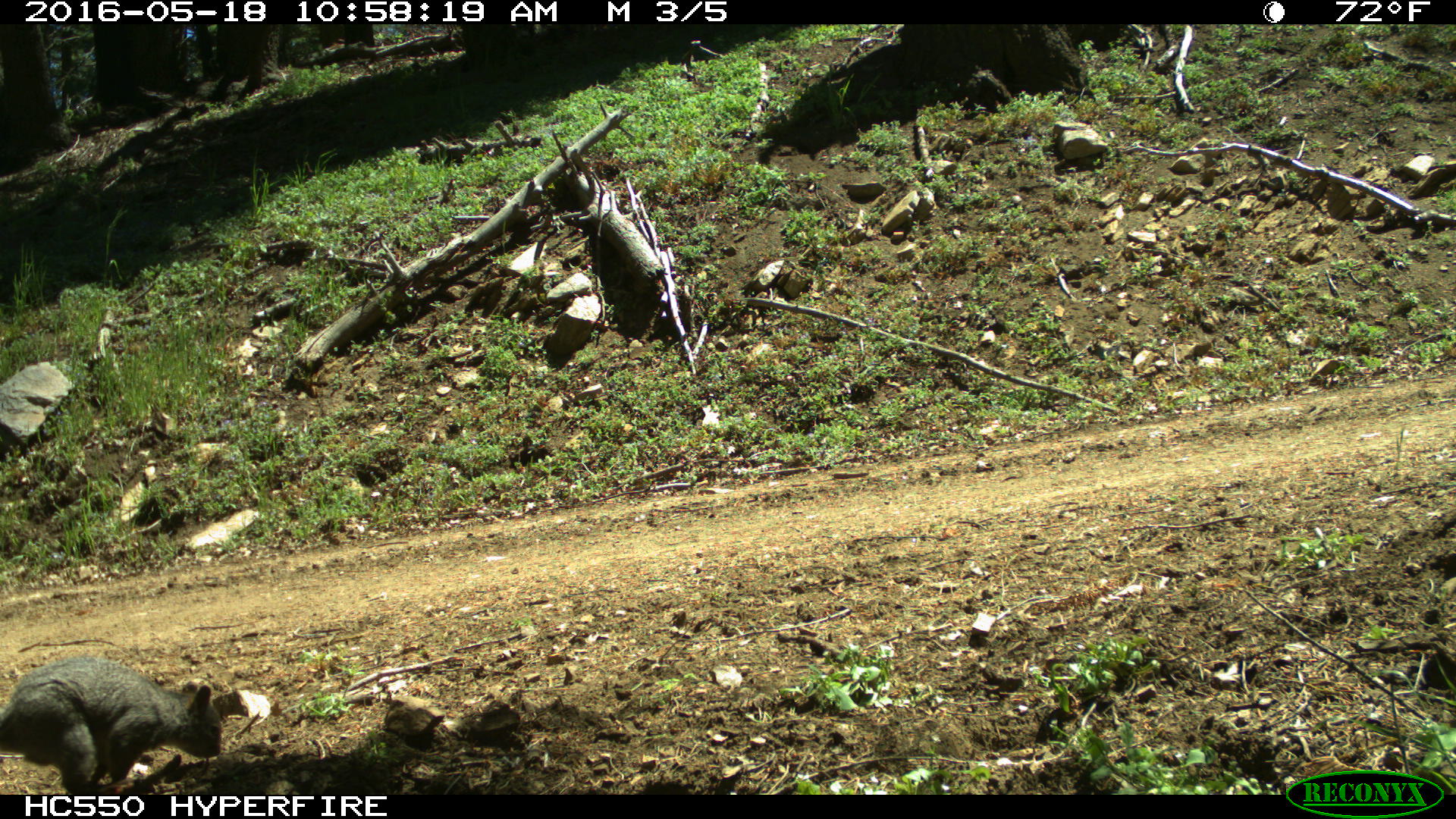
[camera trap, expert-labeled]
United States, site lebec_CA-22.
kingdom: Animalia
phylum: Chordata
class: Mammalia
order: Rodentia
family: Sciuridae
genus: Sciurus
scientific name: Sciurus carolinensis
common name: eastern gray squirrel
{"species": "Sciurus carolinensis (eastern gray squirrel)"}